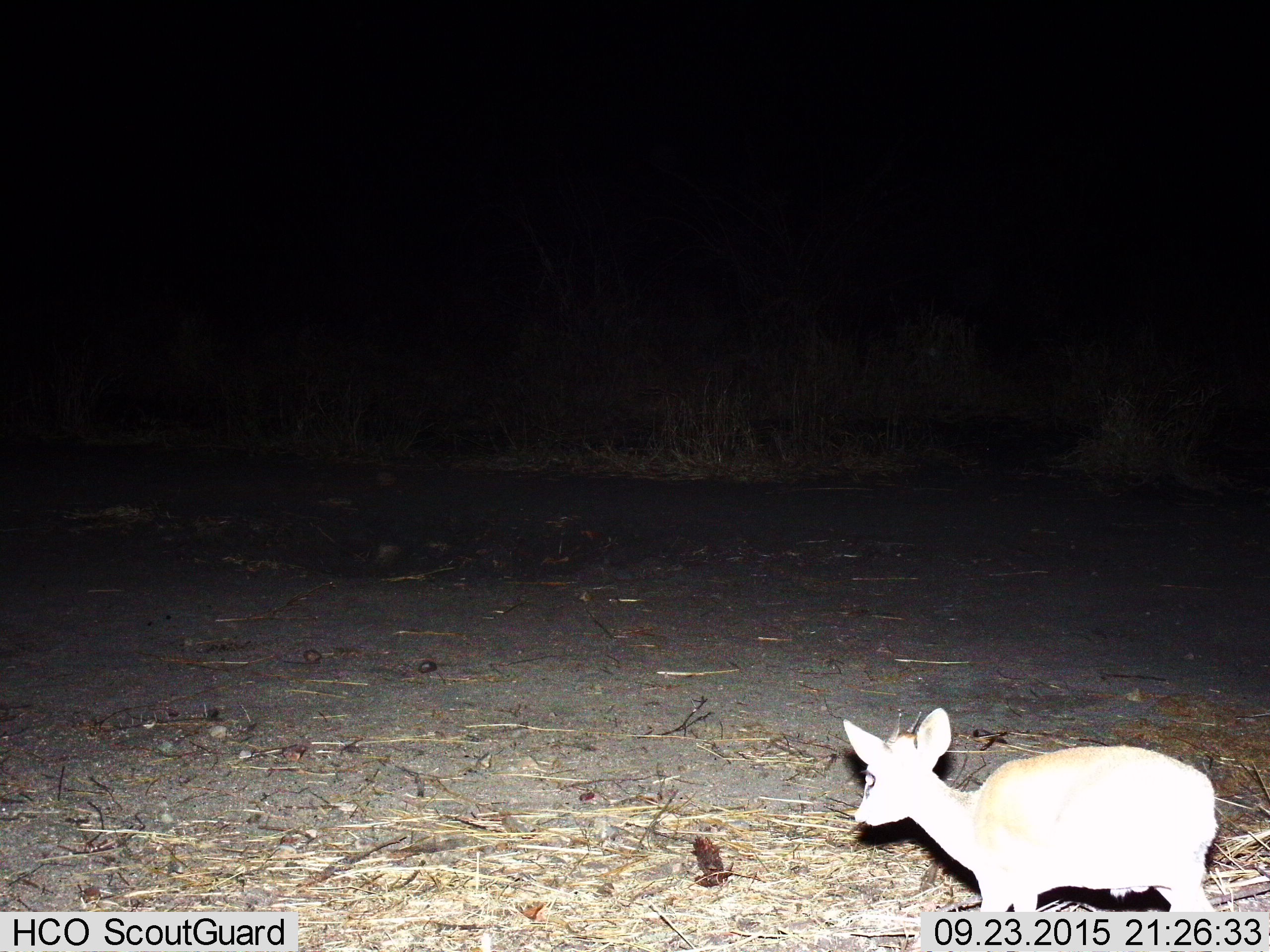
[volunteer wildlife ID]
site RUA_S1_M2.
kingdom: Animalia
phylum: Chordata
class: Mammalia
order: Artiodactyla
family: Bovidae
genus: Madoqua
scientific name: Madoqua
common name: dik-dik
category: dikdik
Dikdik (dik-dik) (Madoqua), count 1. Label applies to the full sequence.